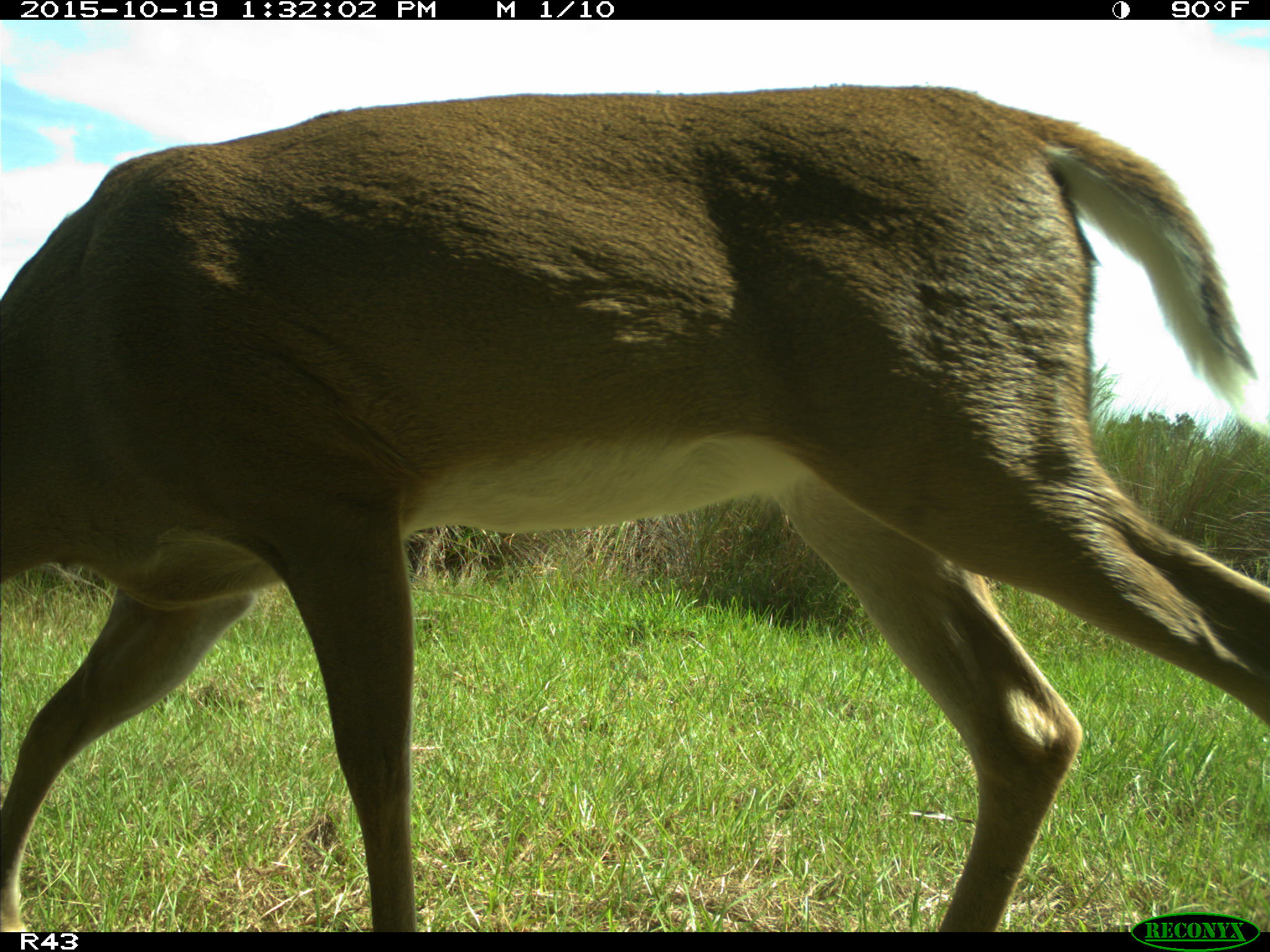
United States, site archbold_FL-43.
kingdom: Animalia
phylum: Chordata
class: Mammalia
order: Artiodactyla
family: Cervidae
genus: Odocoileus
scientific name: Odocoileus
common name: deer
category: unidentified deer